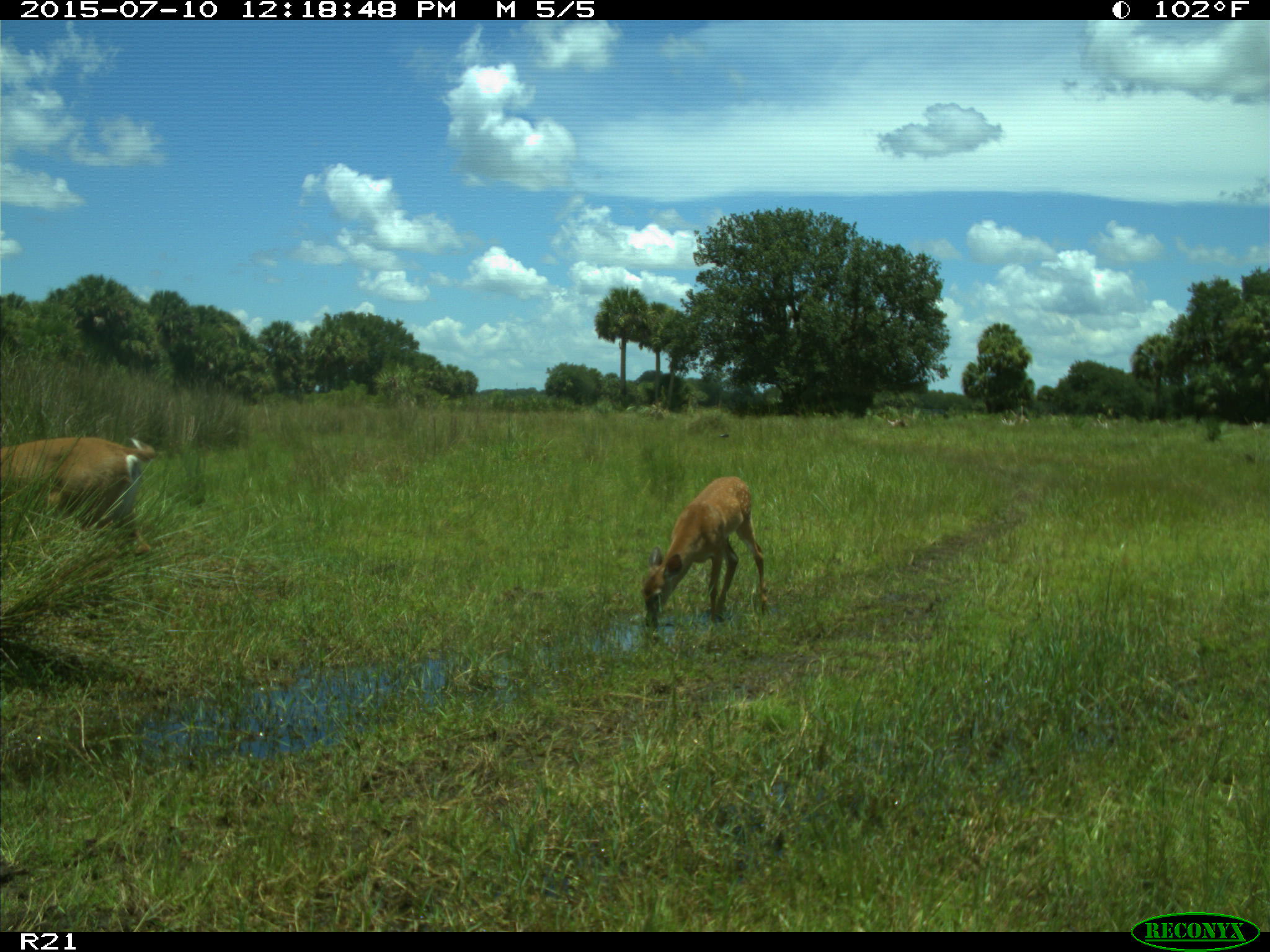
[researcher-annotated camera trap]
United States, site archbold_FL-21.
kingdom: Animalia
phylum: Chordata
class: Mammalia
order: Artiodactyla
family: Cervidae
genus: Odocoileus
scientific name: Odocoileus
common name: deer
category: unidentified deer